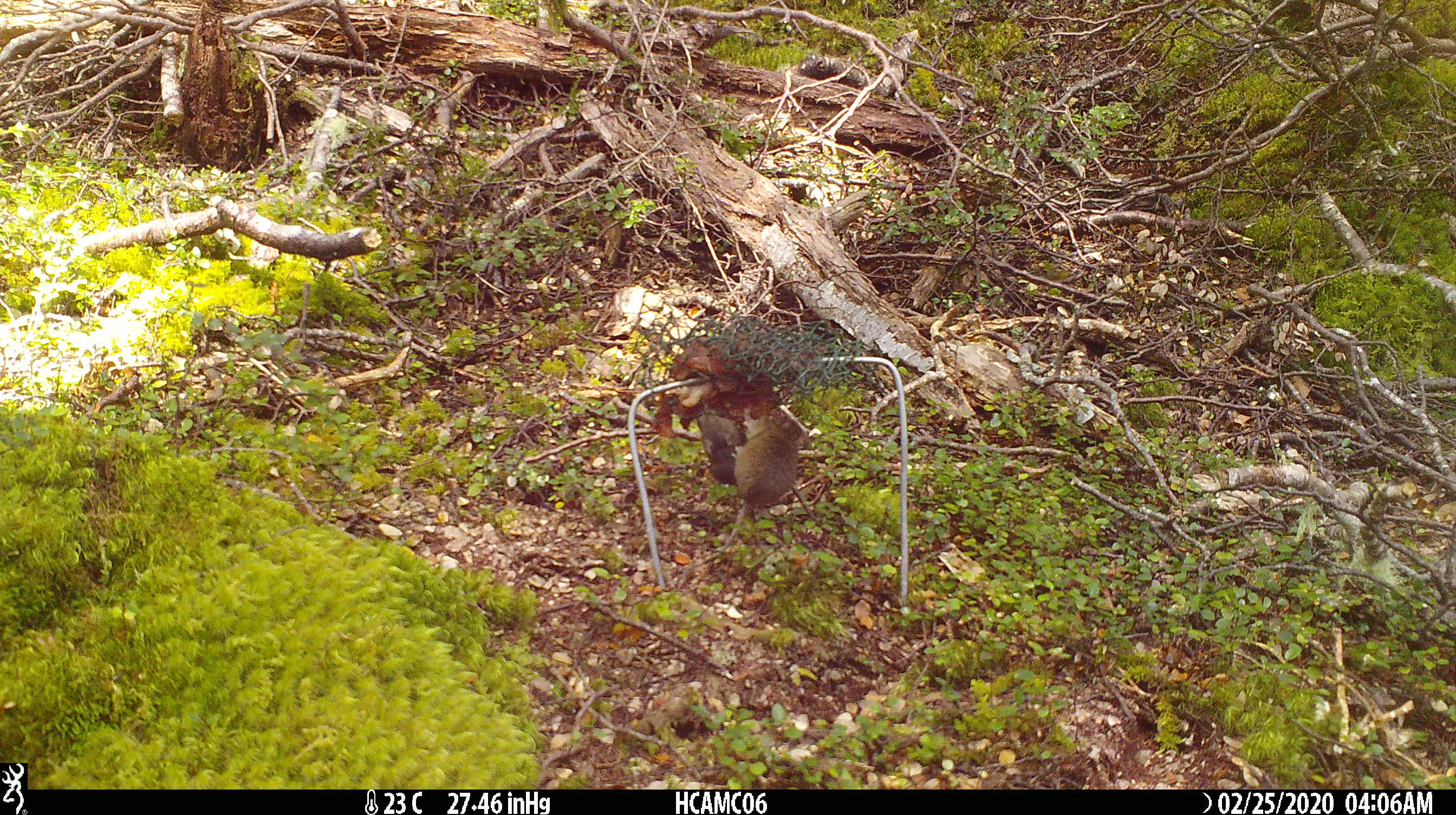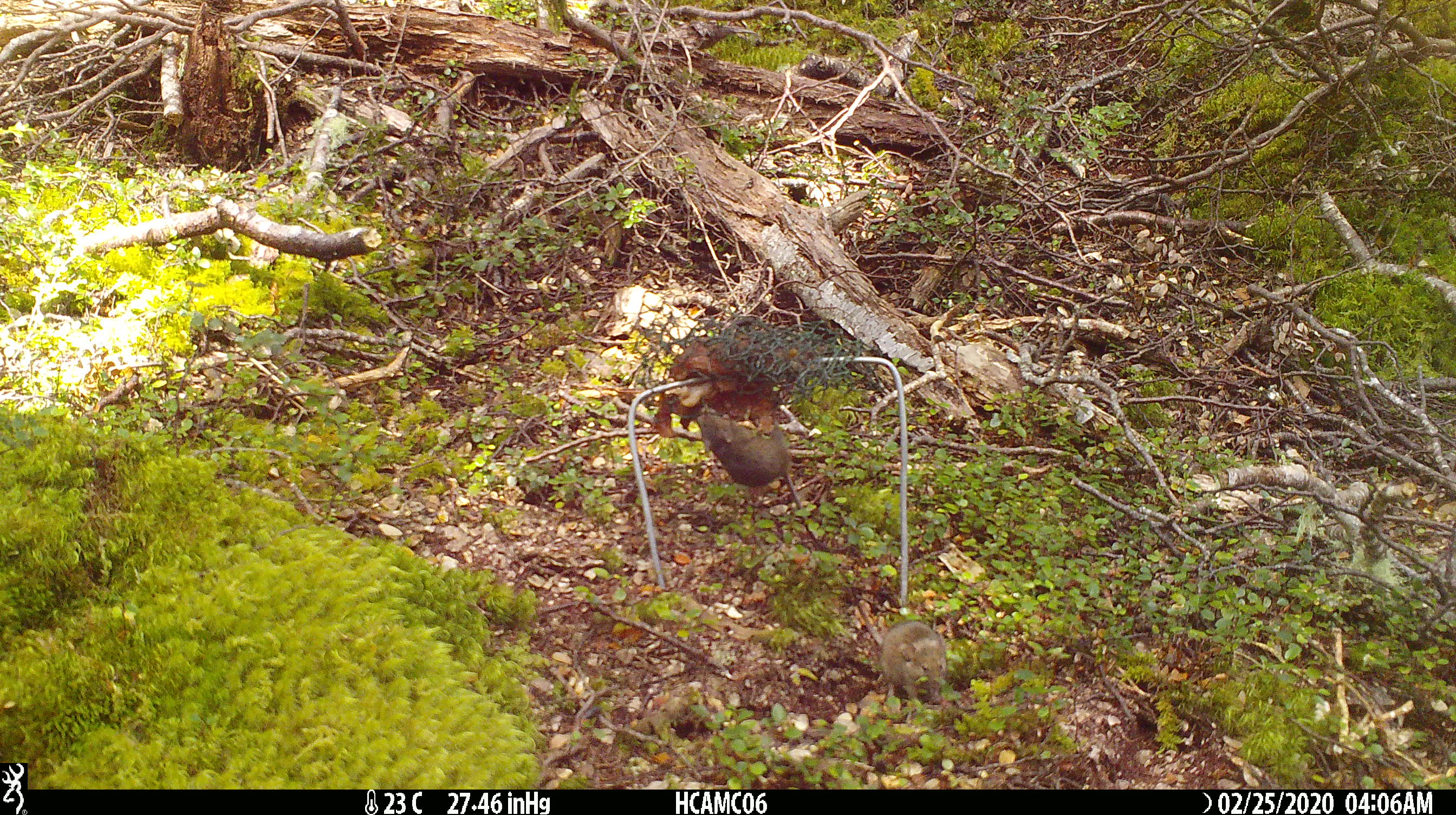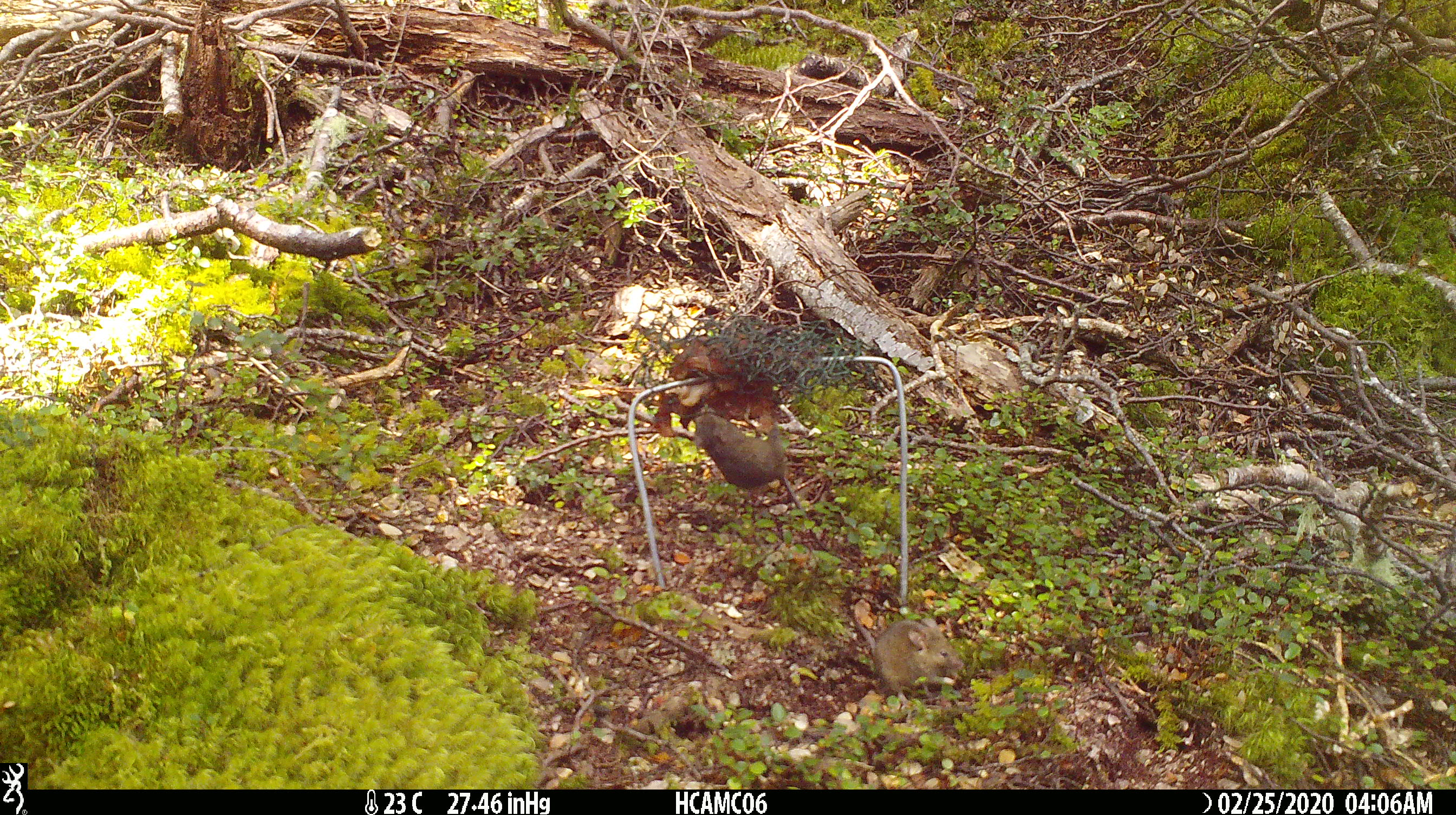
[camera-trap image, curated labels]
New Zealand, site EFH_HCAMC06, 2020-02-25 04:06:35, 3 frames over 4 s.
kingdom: Animalia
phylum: Chordata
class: Mammalia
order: Rodentia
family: Muridae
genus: Mus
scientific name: Mus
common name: mouse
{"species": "mouse (Mus)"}